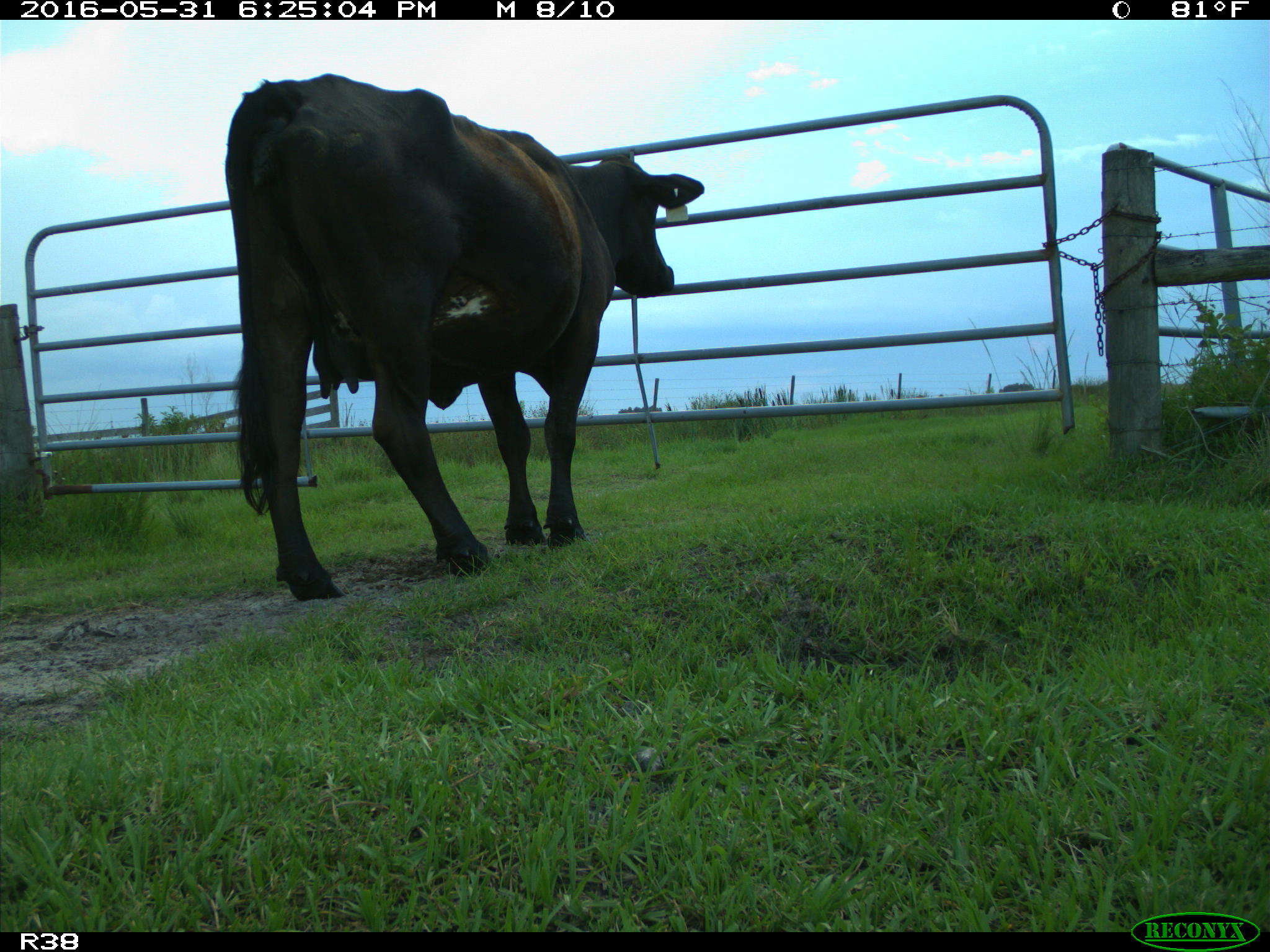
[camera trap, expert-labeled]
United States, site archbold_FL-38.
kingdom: Animalia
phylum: Chordata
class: Mammalia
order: Artiodactyla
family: Bovidae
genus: Bos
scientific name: Bos taurus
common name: domestic cow